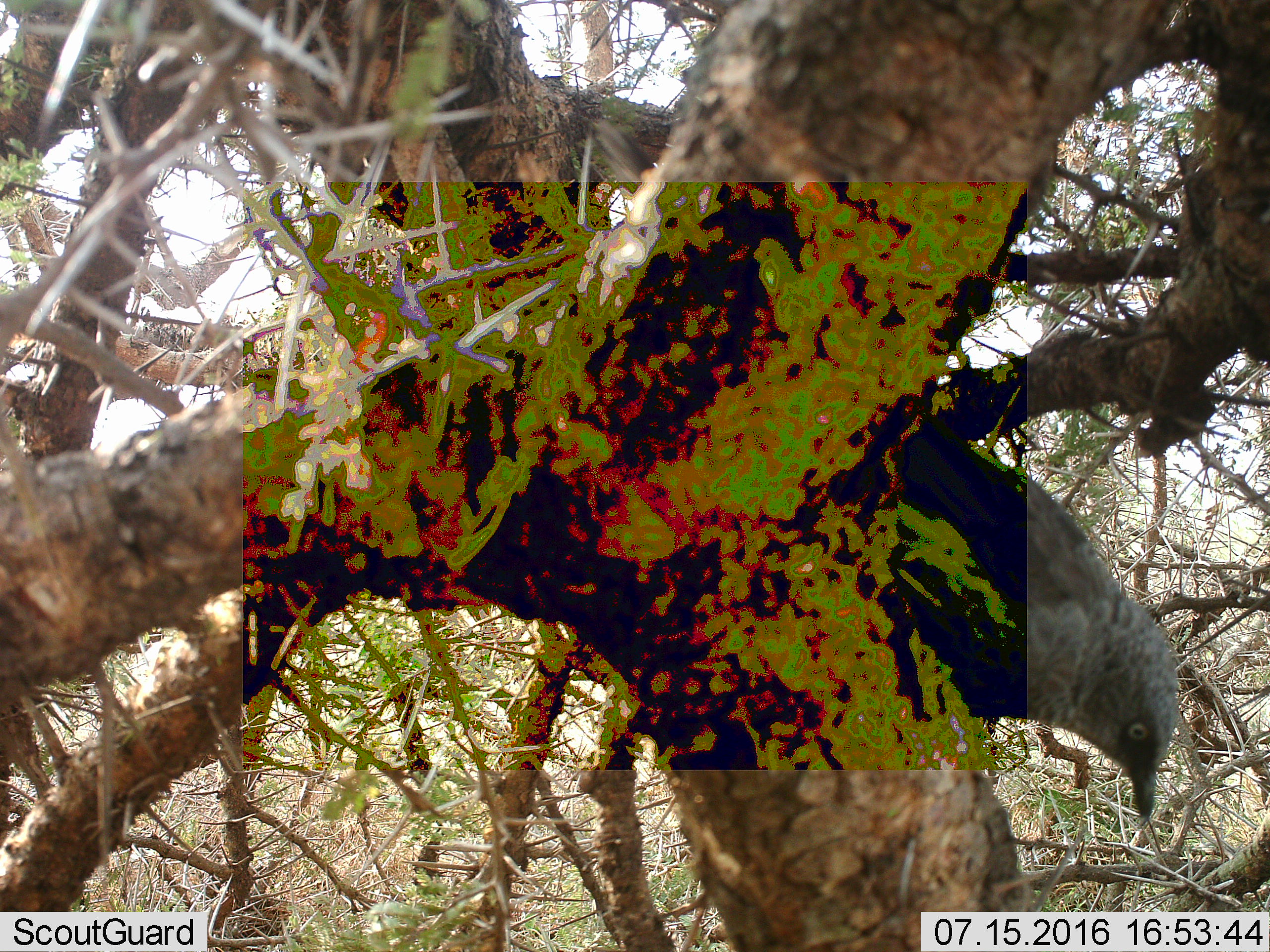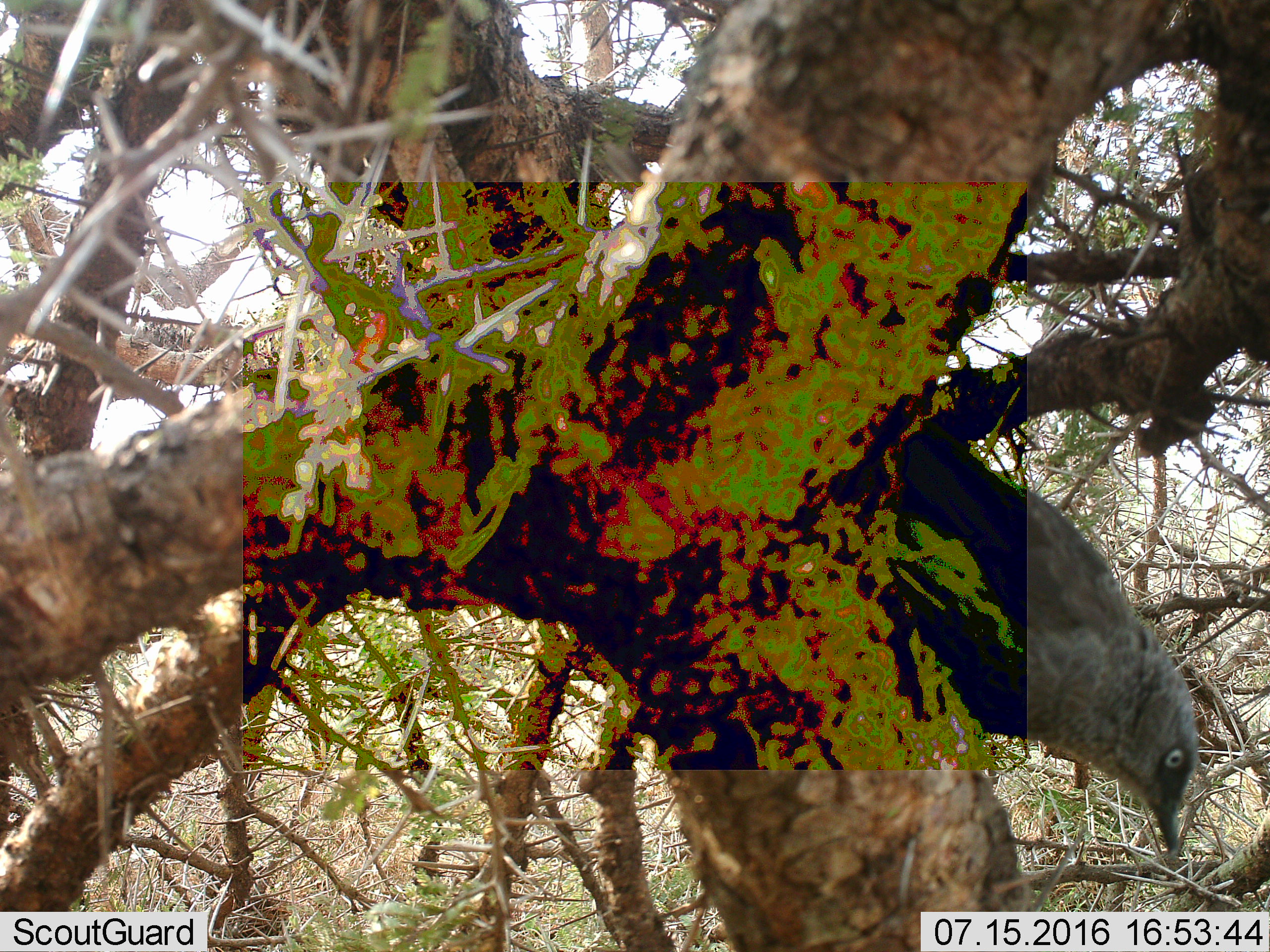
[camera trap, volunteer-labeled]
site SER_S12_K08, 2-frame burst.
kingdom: Animalia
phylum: Chordata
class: Aves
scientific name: Aves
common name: bird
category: birdother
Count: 1.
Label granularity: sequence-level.